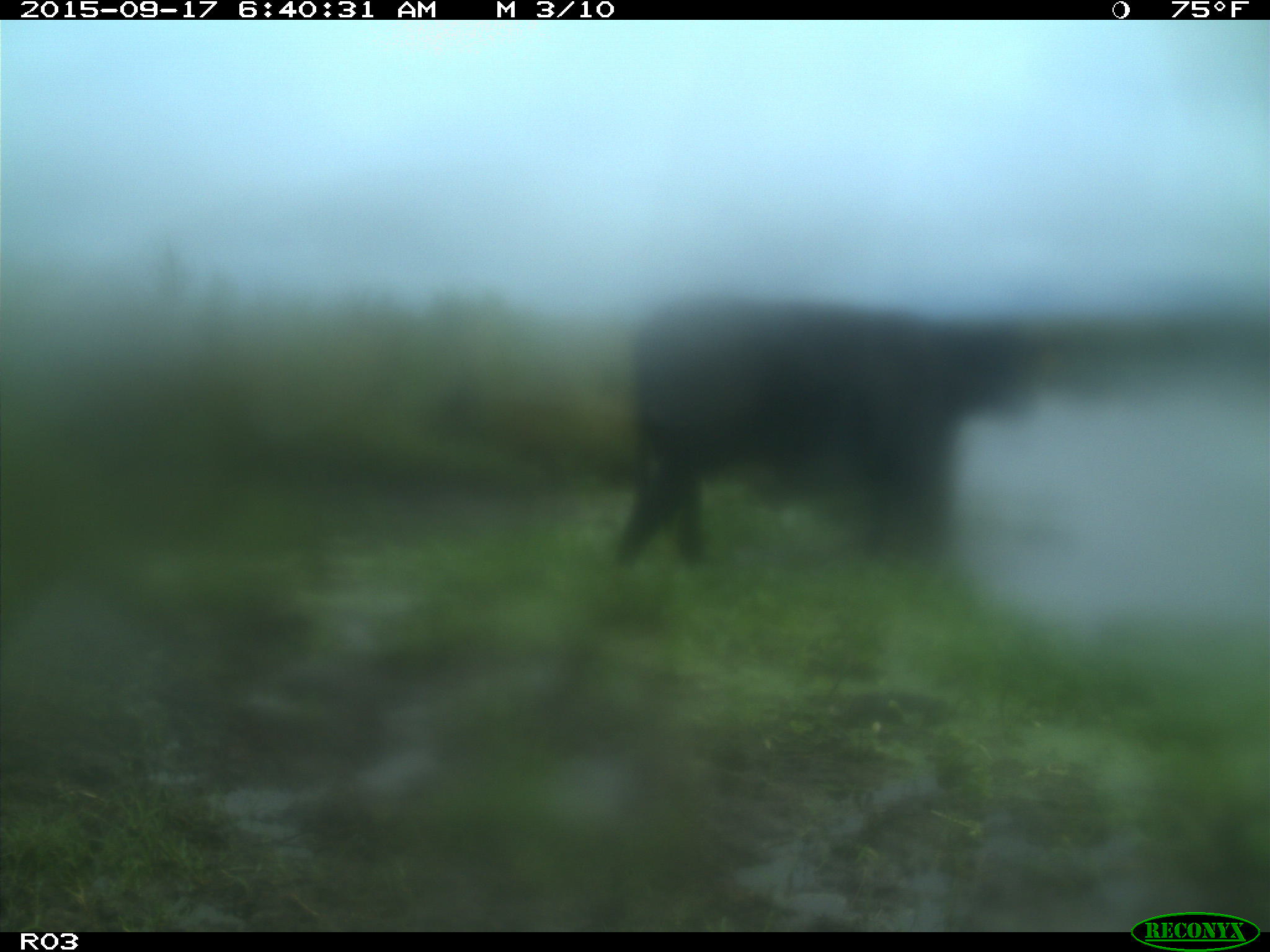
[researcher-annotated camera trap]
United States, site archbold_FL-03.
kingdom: Animalia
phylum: Chordata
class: Mammalia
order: Artiodactyla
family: Bovidae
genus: Bos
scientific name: Bos taurus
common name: domestic cow